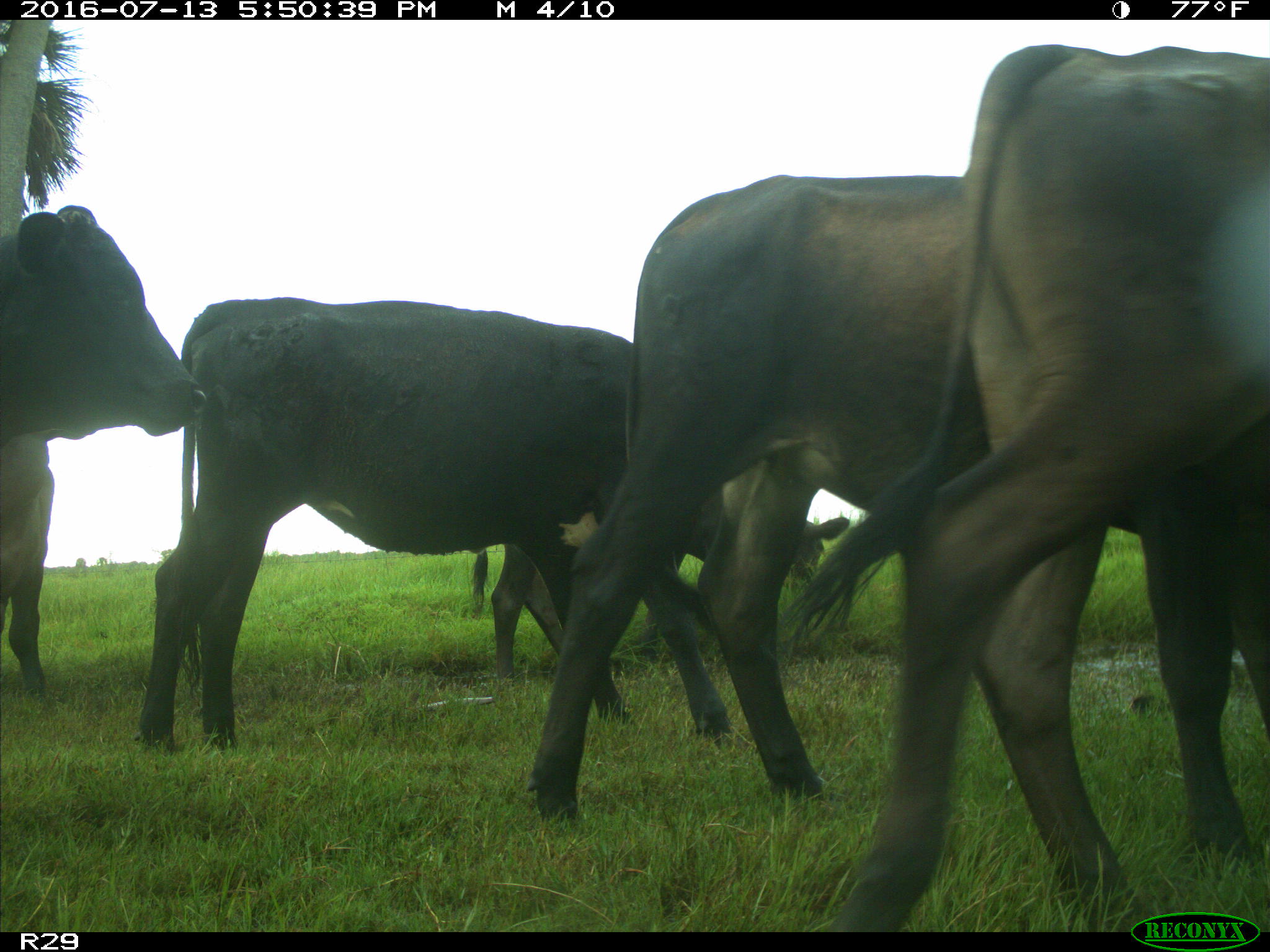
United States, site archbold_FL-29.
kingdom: Animalia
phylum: Chordata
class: Mammalia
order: Artiodactyla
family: Bovidae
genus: Bos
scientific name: Bos taurus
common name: domestic cow